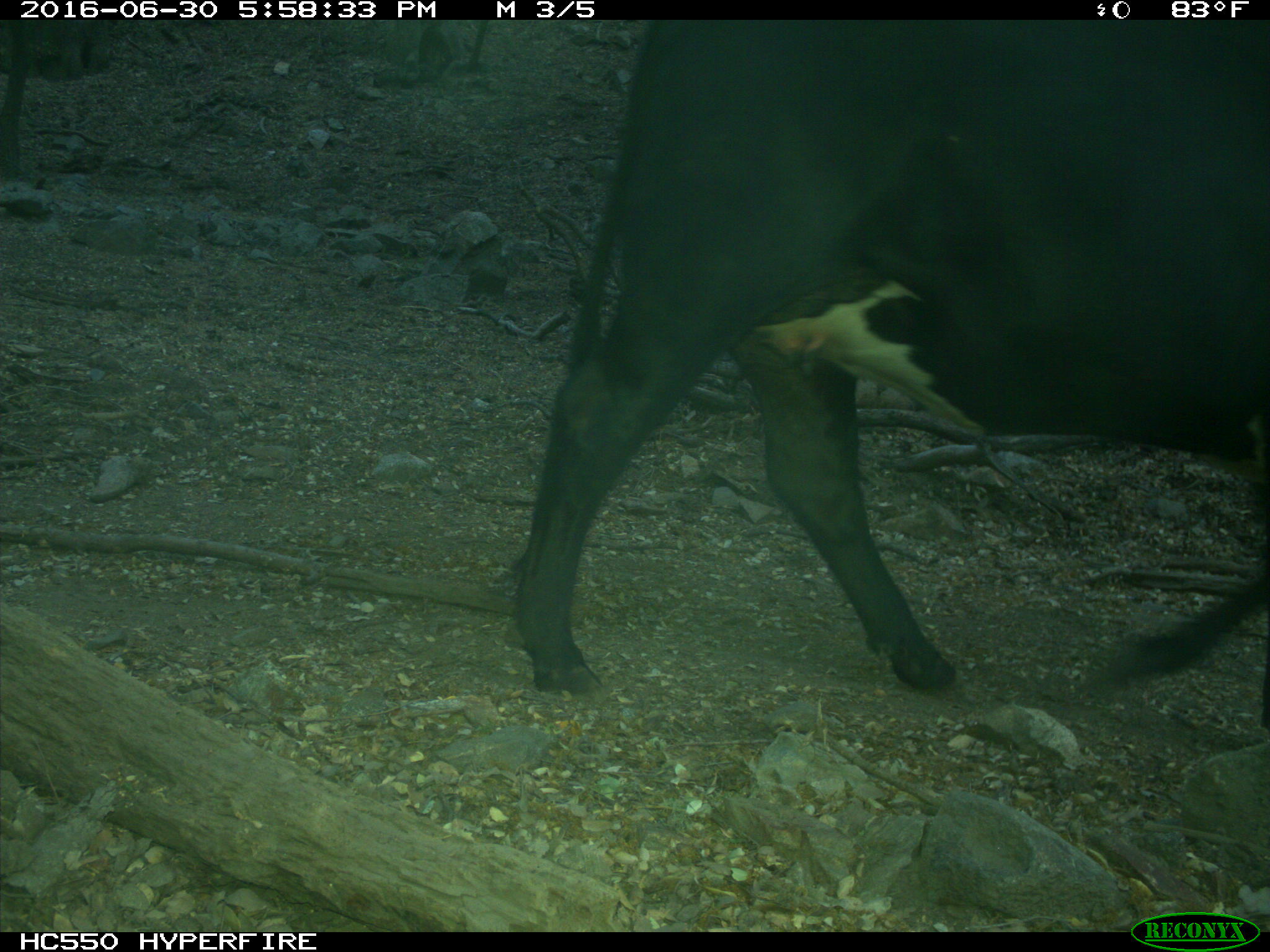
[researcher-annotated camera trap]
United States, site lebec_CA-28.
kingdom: Animalia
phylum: Chordata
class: Mammalia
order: Artiodactyla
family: Bovidae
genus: Bos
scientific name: Bos taurus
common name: domestic cow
Bos taurus (domestic cow).